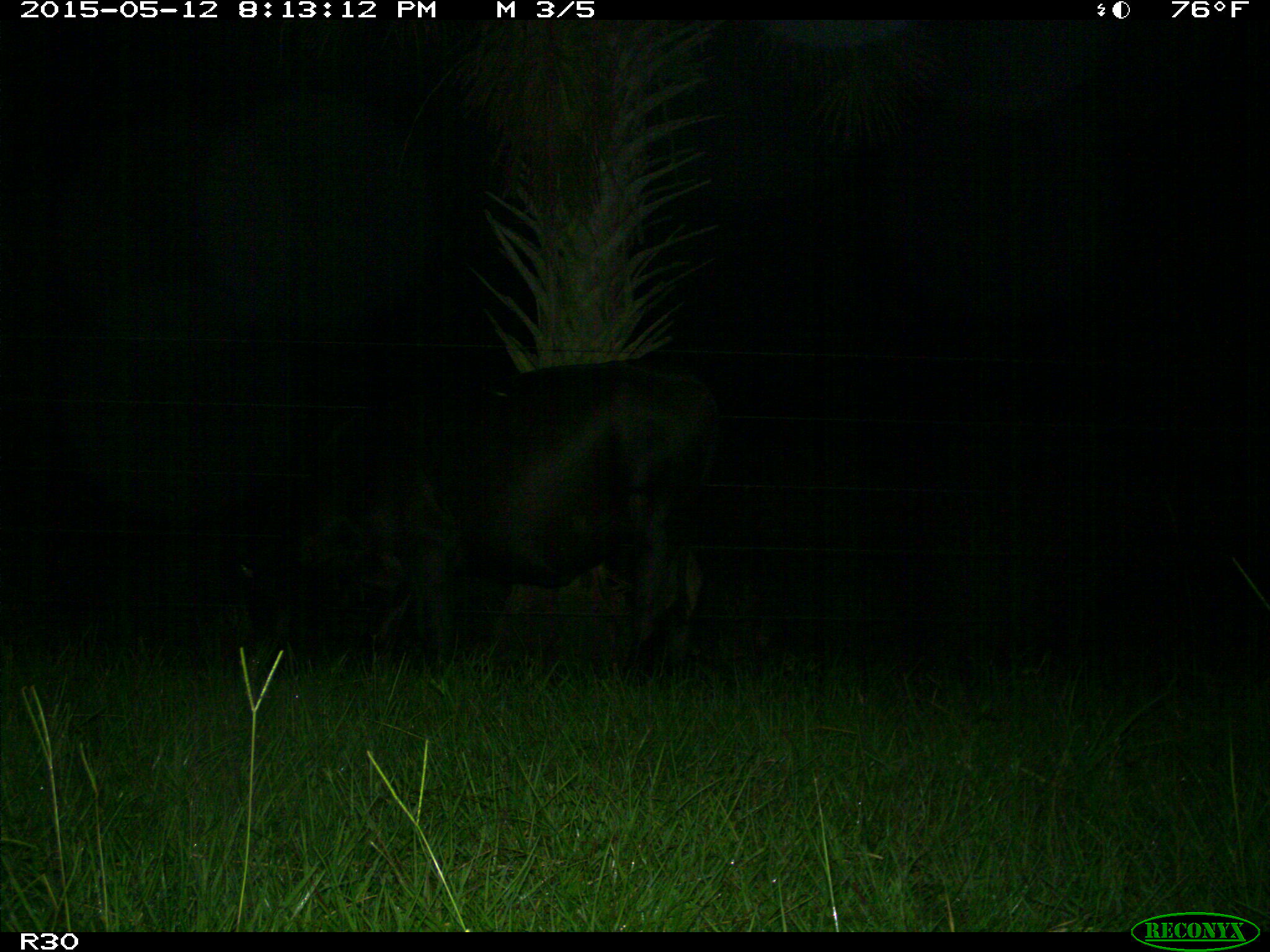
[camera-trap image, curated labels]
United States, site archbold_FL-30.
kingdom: Animalia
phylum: Chordata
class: Mammalia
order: Artiodactyla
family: Bovidae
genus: Bos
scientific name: Bos taurus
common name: domestic cow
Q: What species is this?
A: Bos taurus (domestic cow).